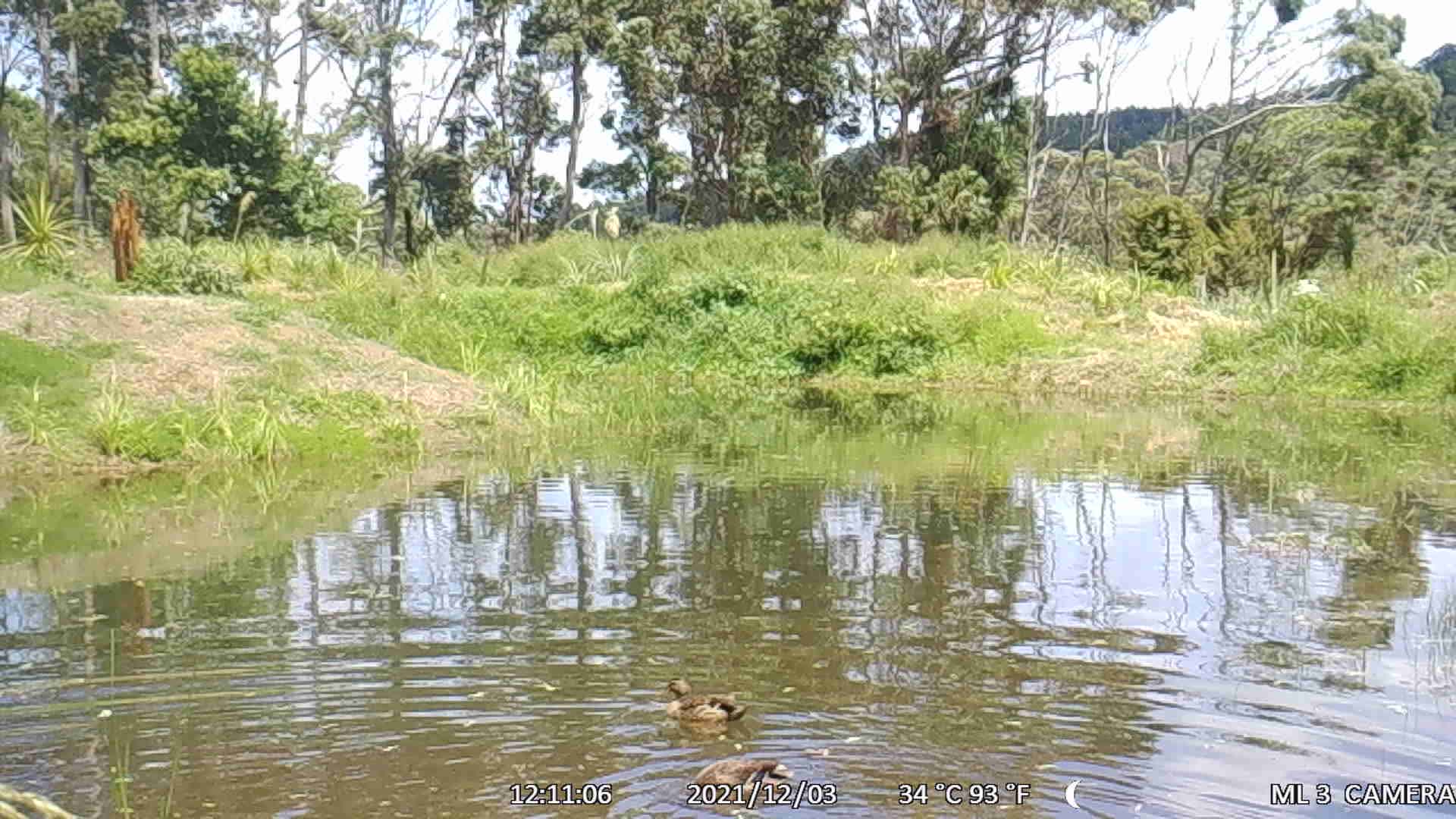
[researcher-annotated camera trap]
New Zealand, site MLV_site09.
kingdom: Animalia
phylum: Chordata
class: Aves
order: Anseriformes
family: Anatidae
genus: Anas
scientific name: Anas platyrhynchos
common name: mallard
Mallard (Anas platyrhynchos).